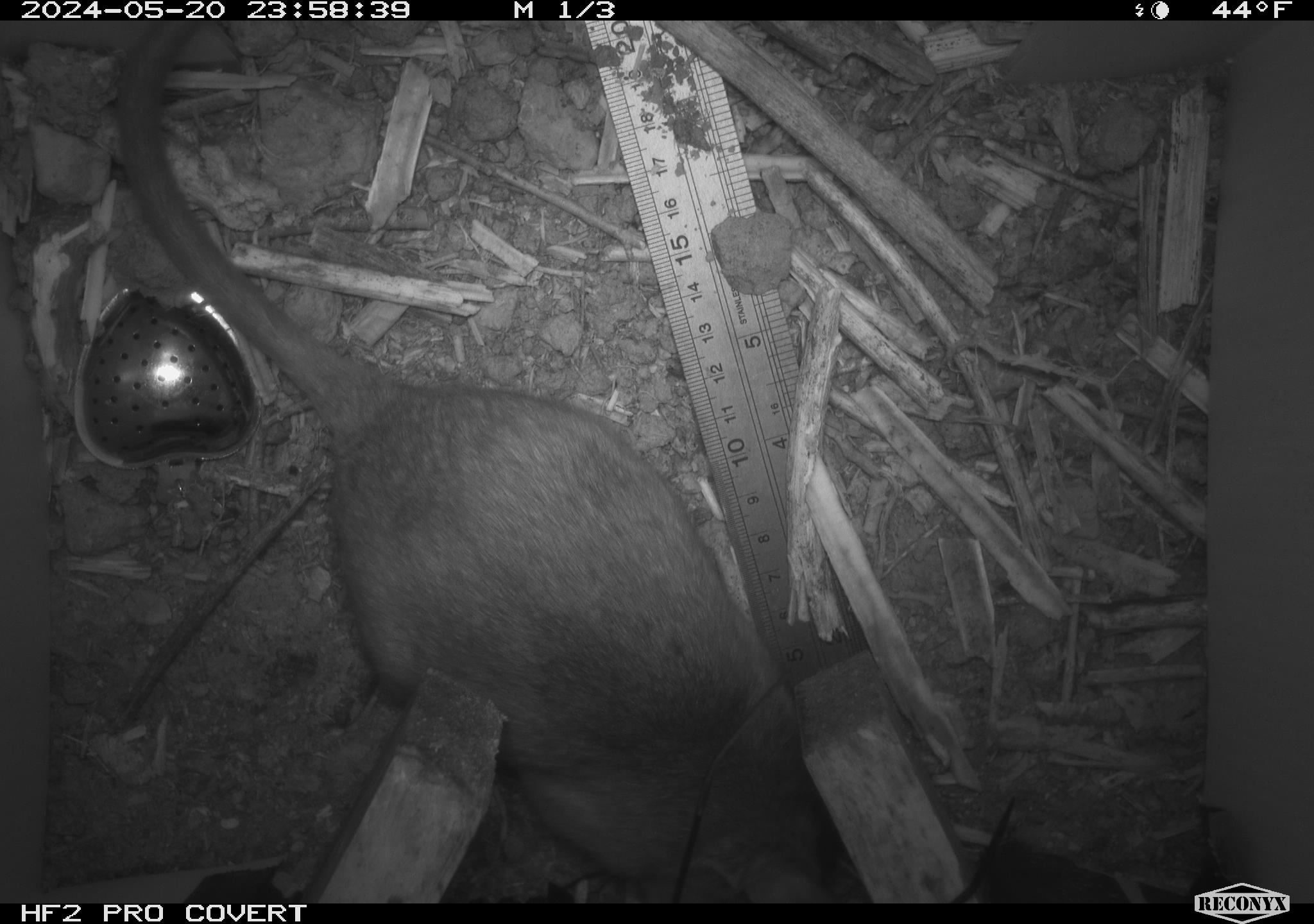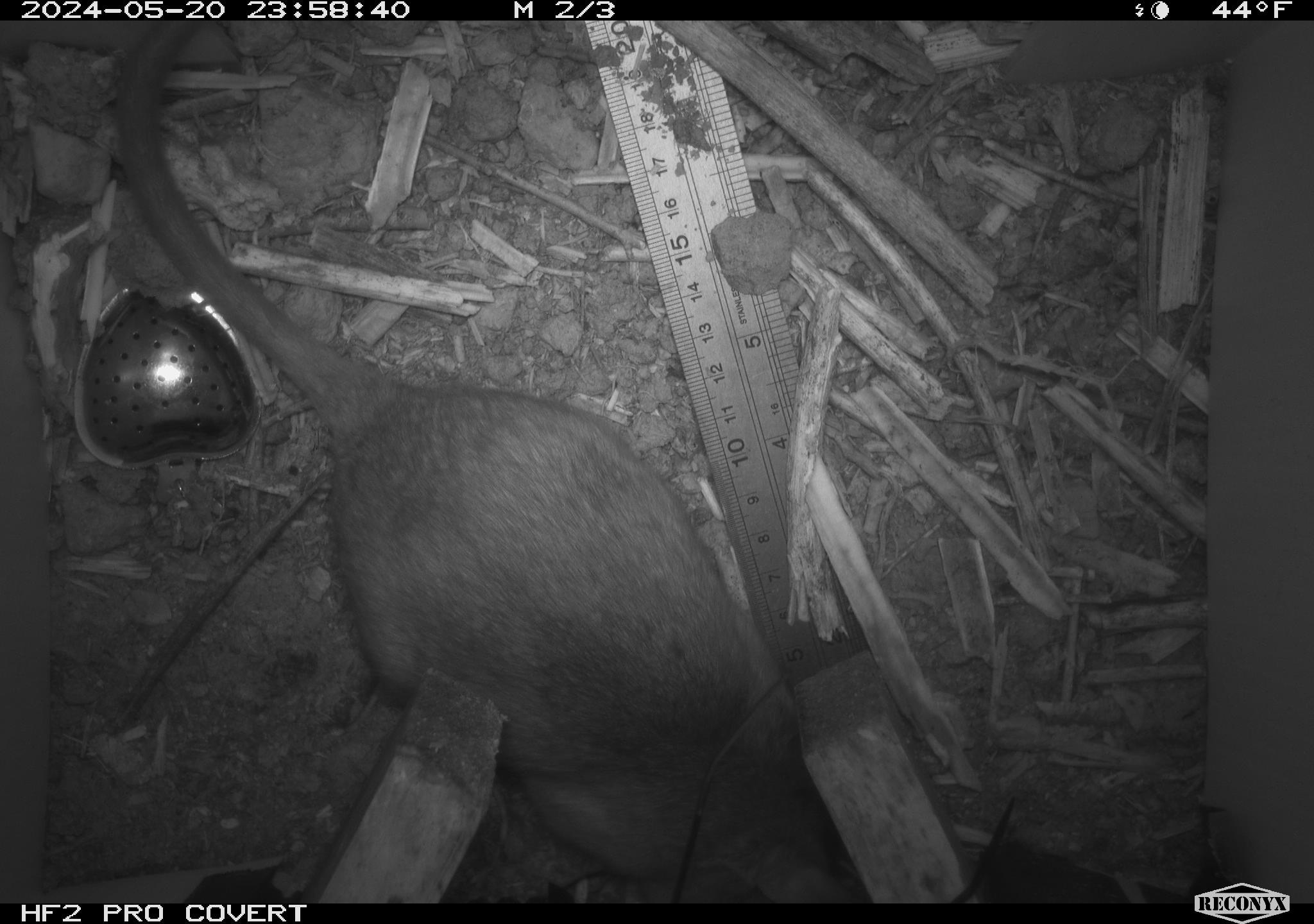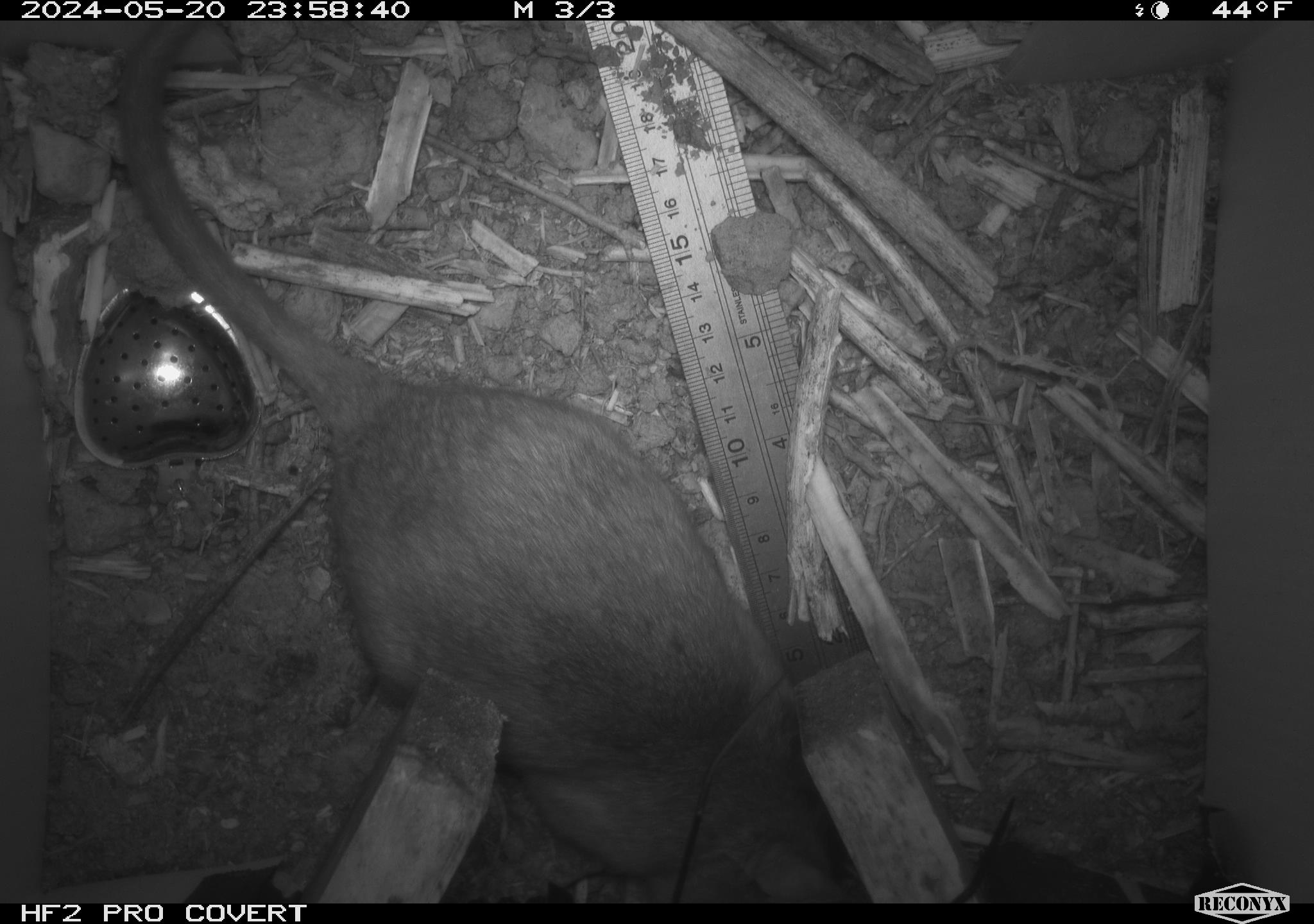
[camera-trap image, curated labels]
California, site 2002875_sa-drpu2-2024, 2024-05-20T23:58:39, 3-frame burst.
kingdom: Animalia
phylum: Chordata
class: Mammalia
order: Rodentia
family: Cricetidae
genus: Neotoma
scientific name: Neotoma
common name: pack rat or woodrat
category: neotoma species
Neotoma species (pack rat or woodrat) (Neotoma).